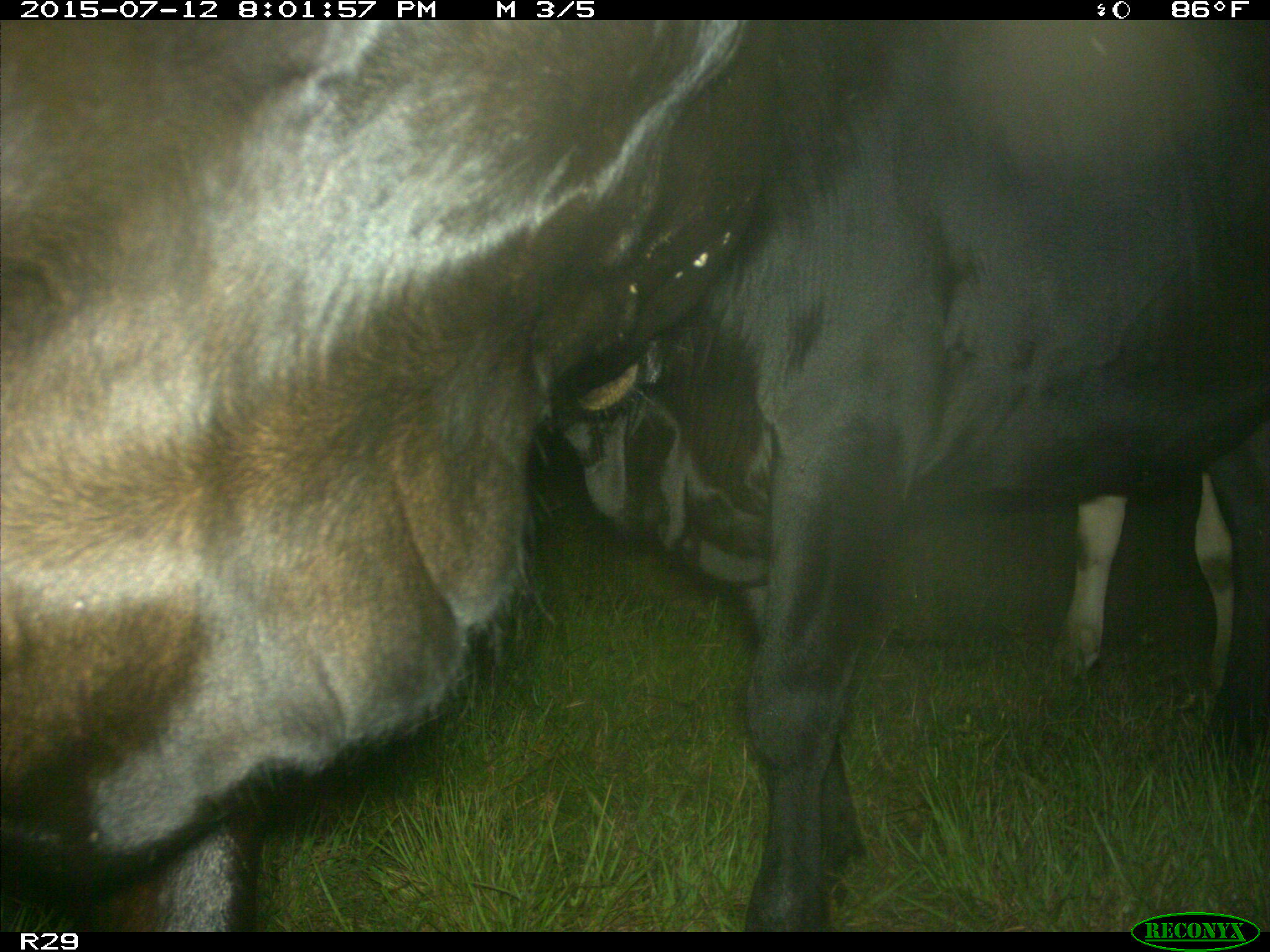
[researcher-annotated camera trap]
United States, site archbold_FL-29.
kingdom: Animalia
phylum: Chordata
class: Mammalia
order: Artiodactyla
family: Bovidae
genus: Bos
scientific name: Bos taurus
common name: domestic cow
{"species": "Bos taurus (domestic cow)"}